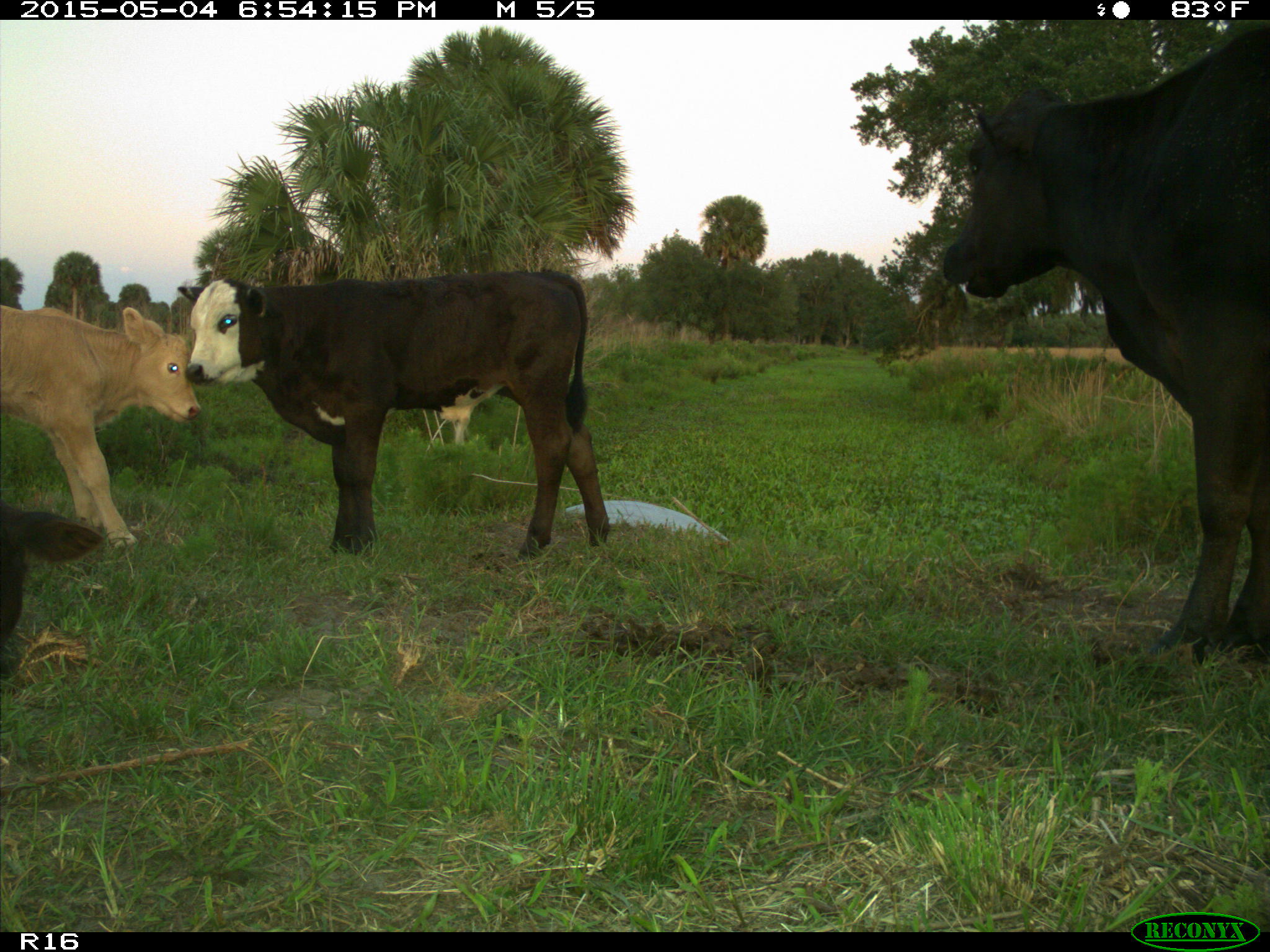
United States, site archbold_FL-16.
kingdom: Animalia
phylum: Chordata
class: Mammalia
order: Artiodactyla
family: Bovidae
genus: Bos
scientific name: Bos taurus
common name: domestic cow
Bos taurus (domestic cow).